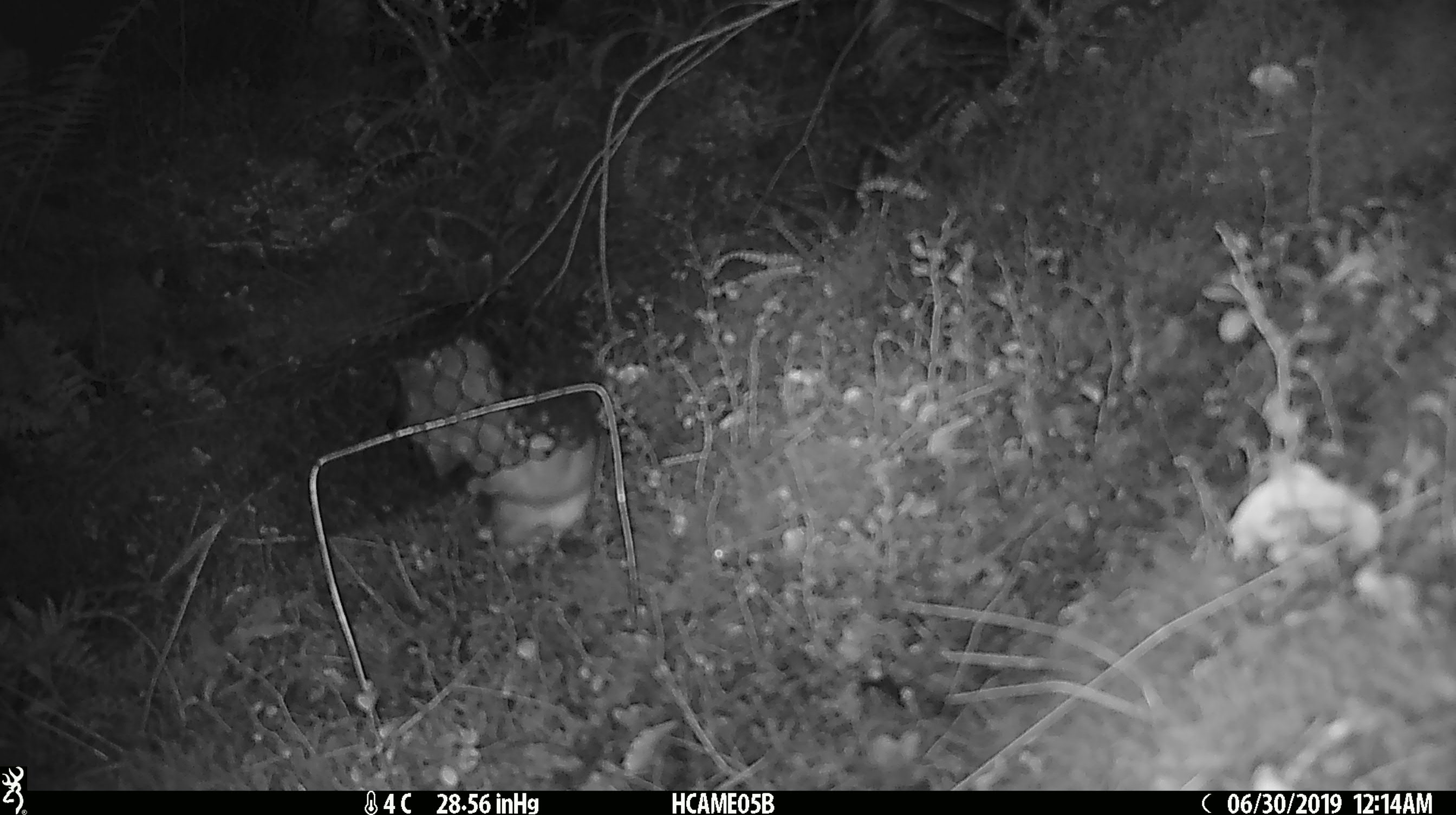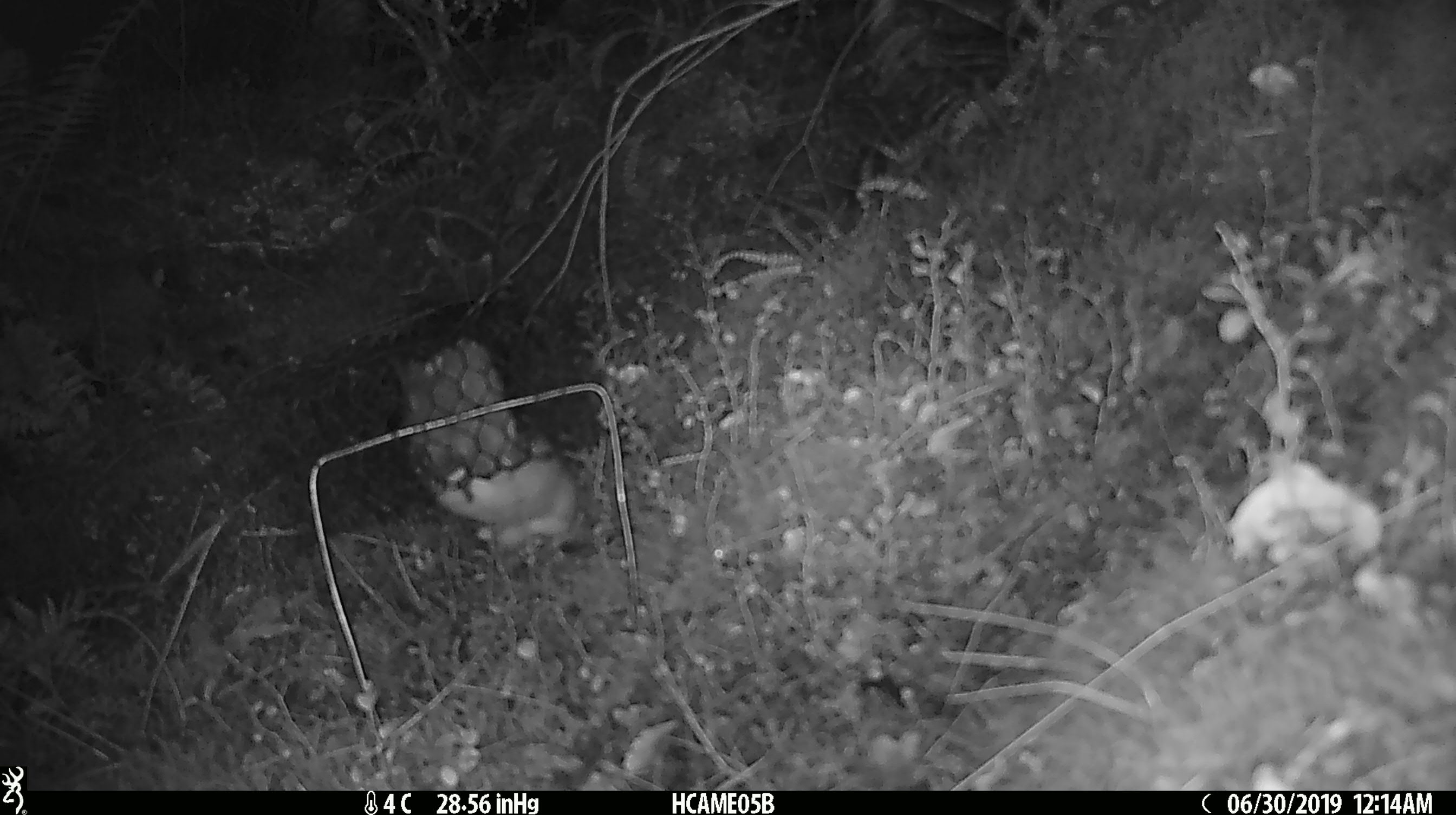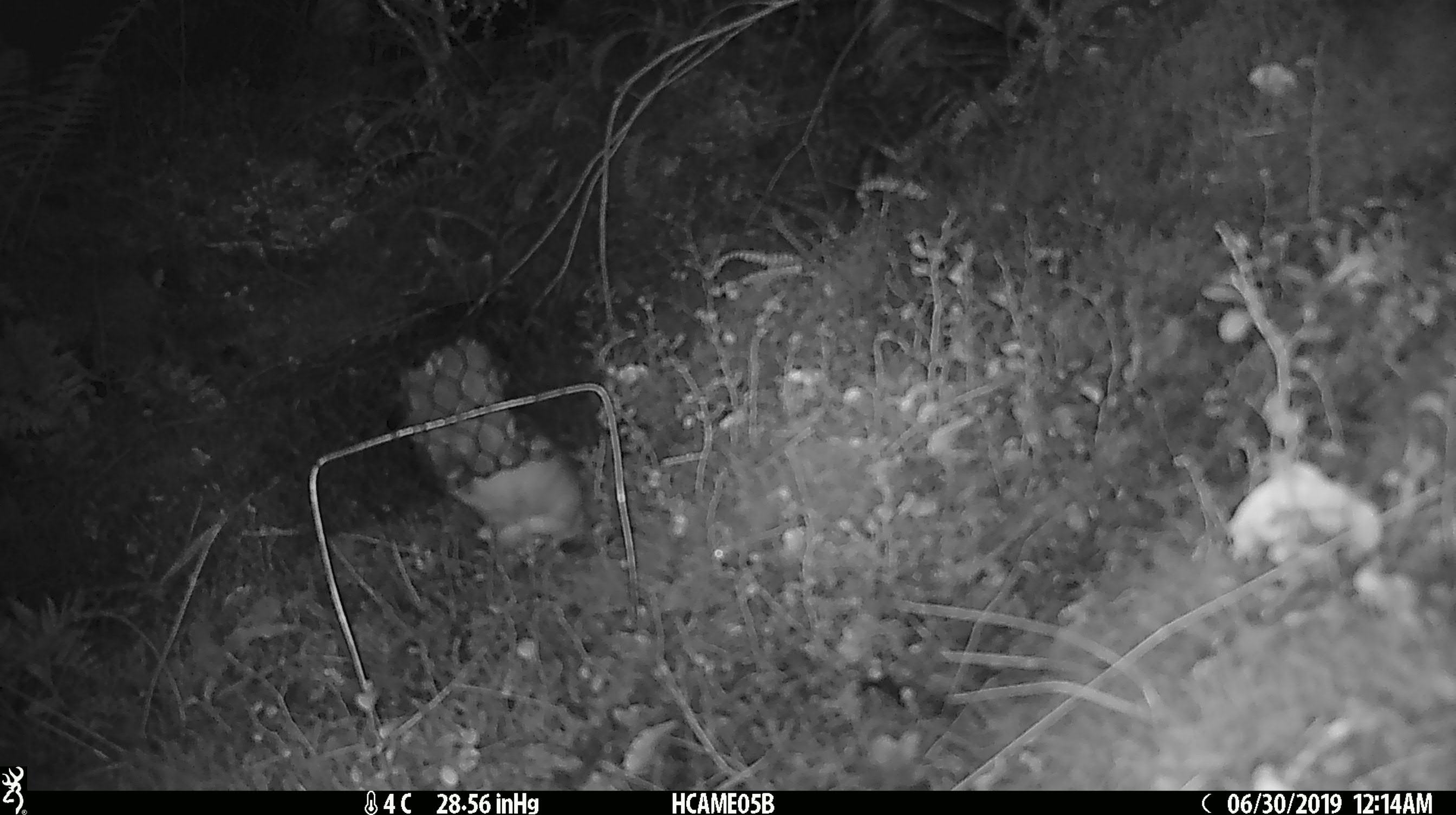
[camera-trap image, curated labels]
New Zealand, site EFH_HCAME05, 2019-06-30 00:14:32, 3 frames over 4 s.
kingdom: Animalia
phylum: Chordata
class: Mammalia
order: Rodentia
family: Muridae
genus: Rattus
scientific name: Rattus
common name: rat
Rat (Rattus).